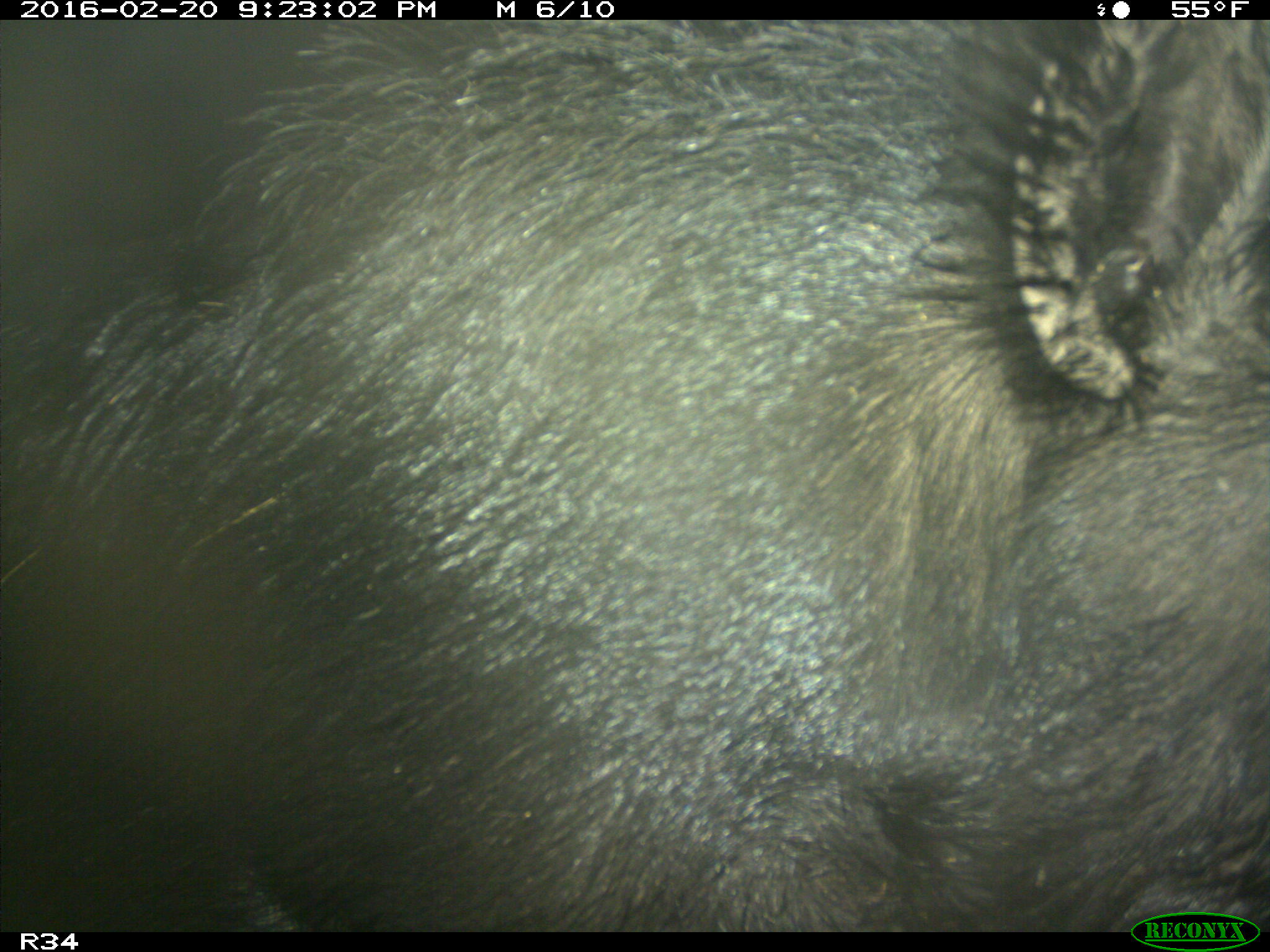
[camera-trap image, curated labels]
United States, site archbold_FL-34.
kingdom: Animalia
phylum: Chordata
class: Mammalia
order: Artiodactyla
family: Suidae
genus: Sus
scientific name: Sus scrofa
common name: wild boar